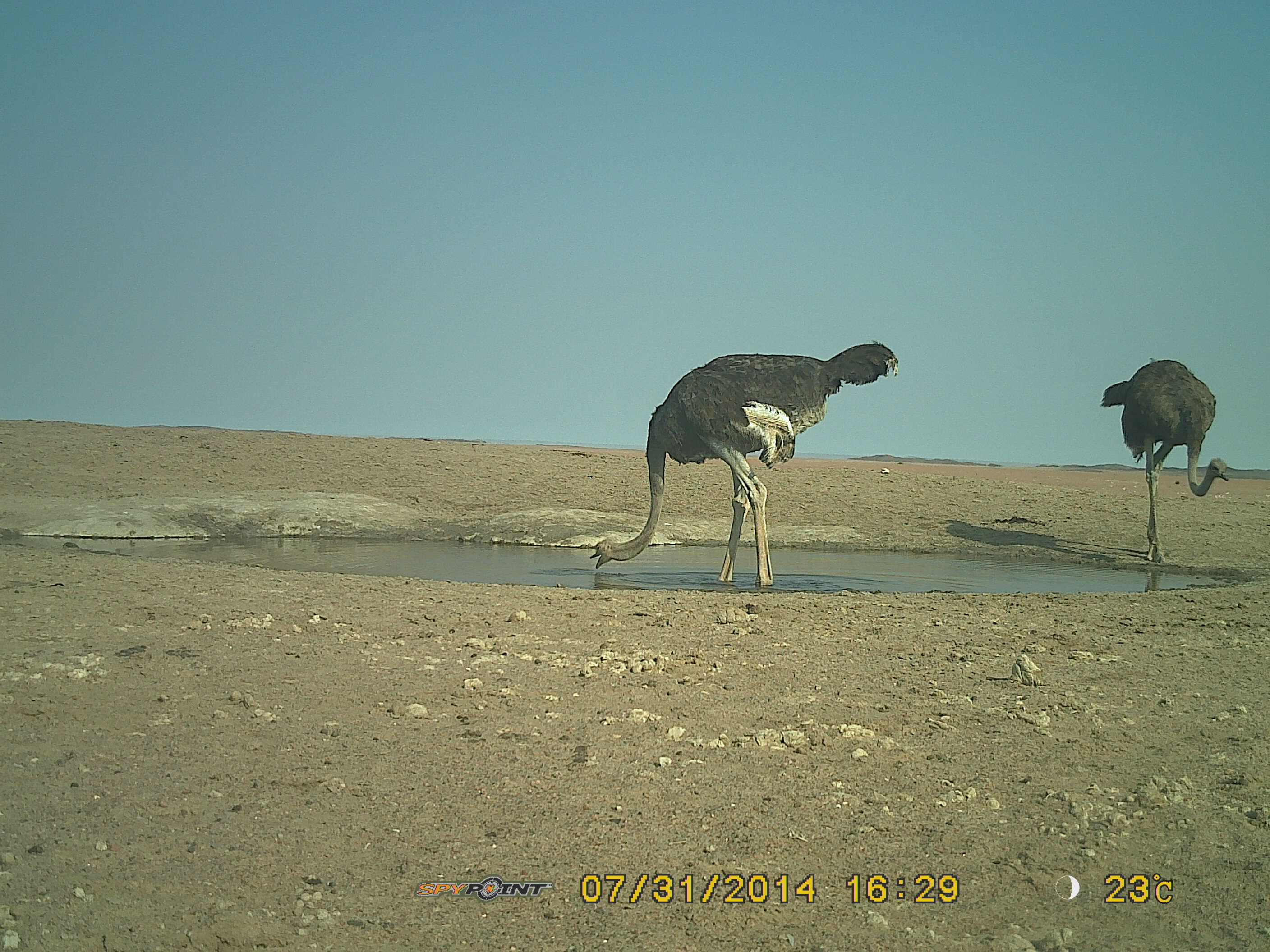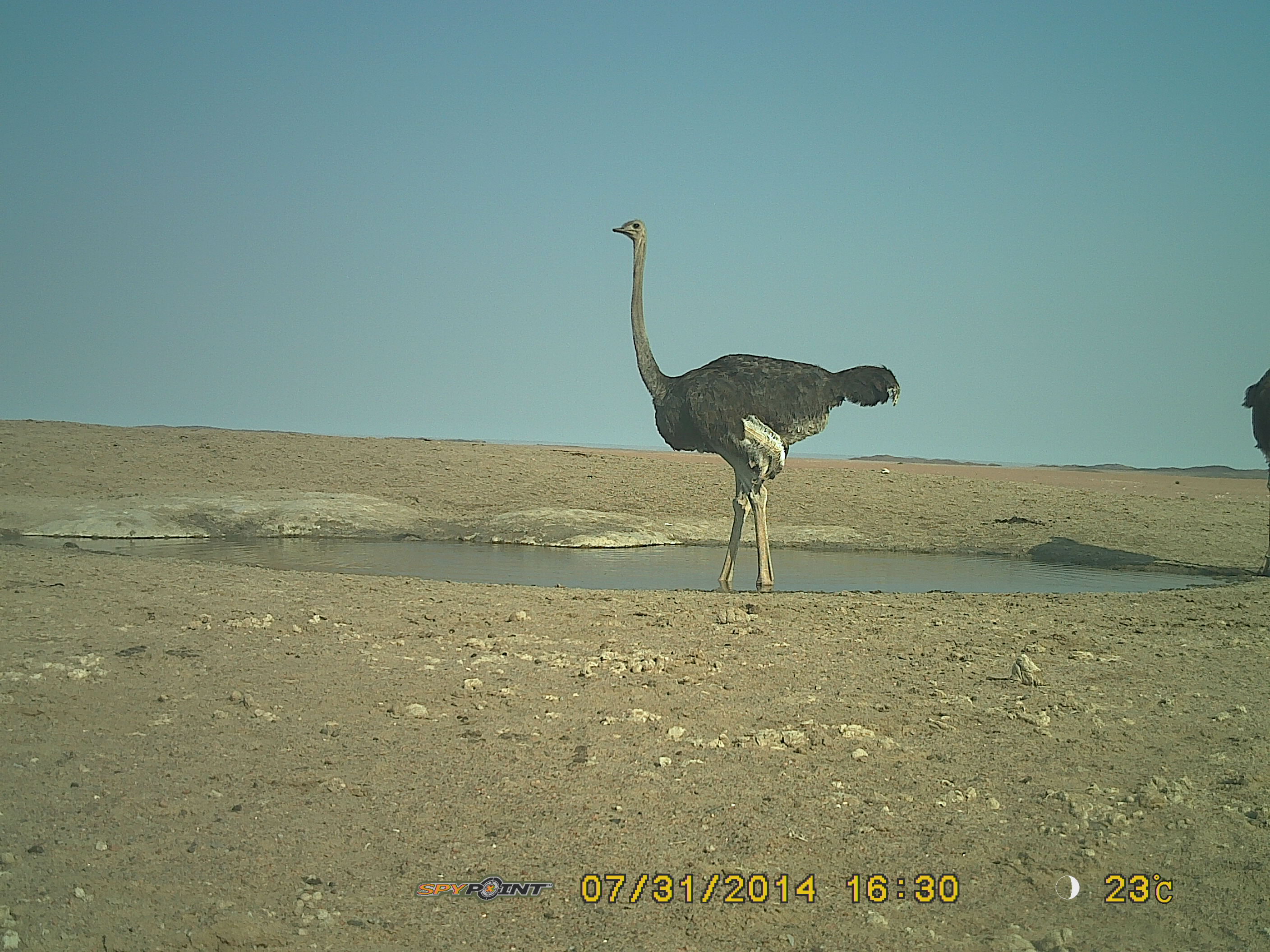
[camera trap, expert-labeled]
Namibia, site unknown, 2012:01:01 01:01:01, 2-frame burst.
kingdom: Animalia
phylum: Chordata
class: Aves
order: Struthioniformes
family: Struthionidae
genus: Struthio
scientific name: Struthio camelus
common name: common ostrich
Struthio camelus (common ostrich).